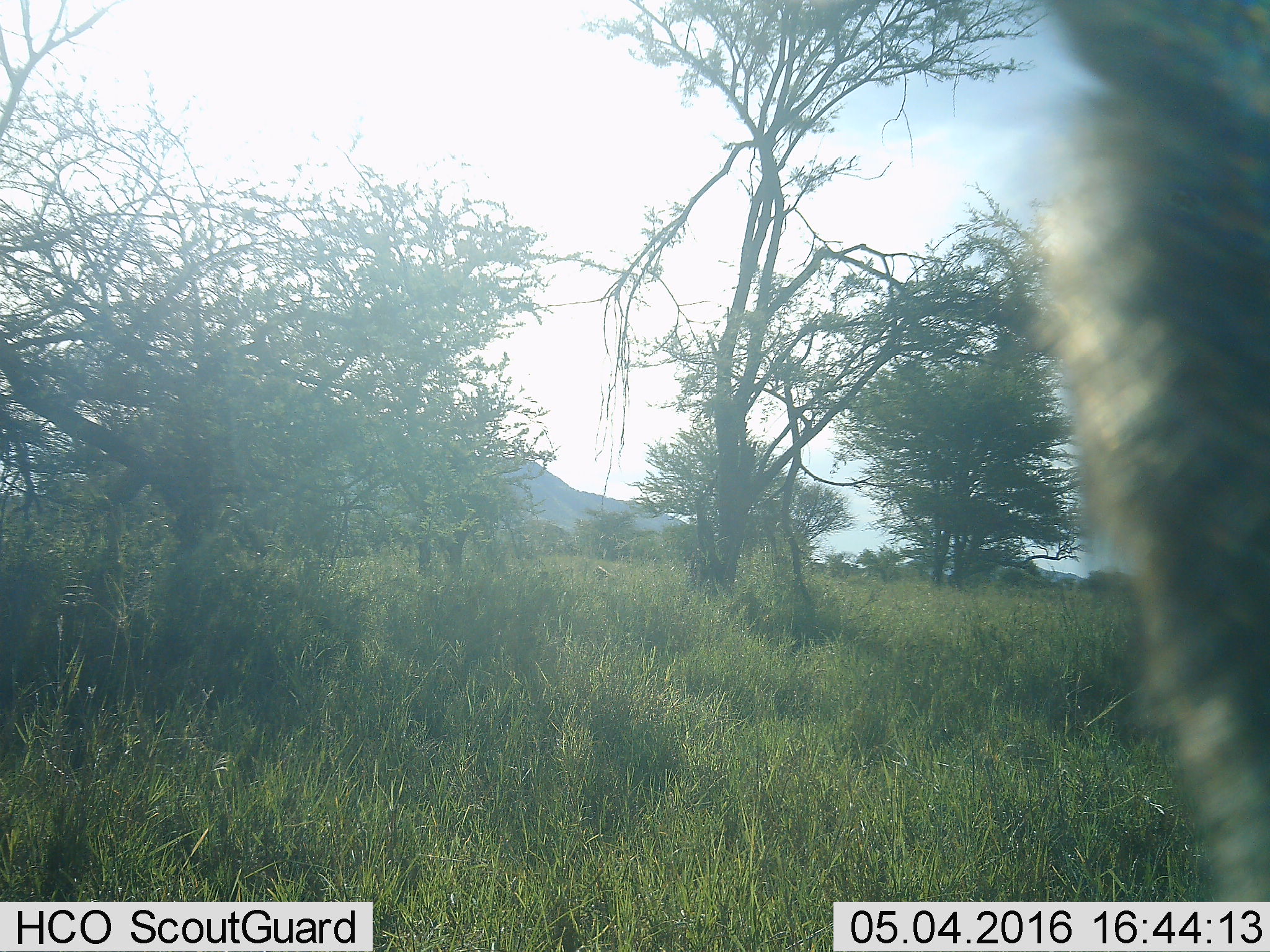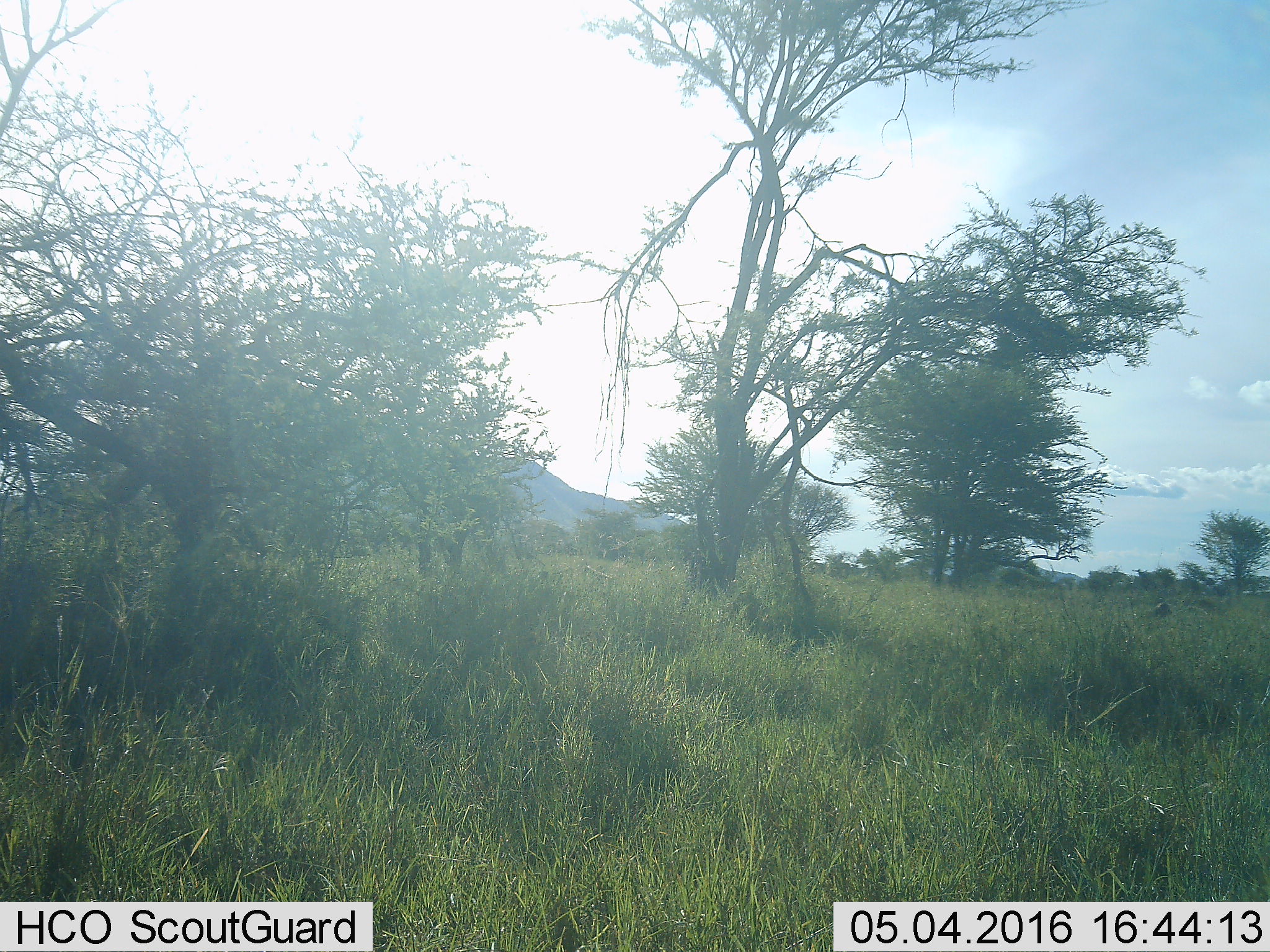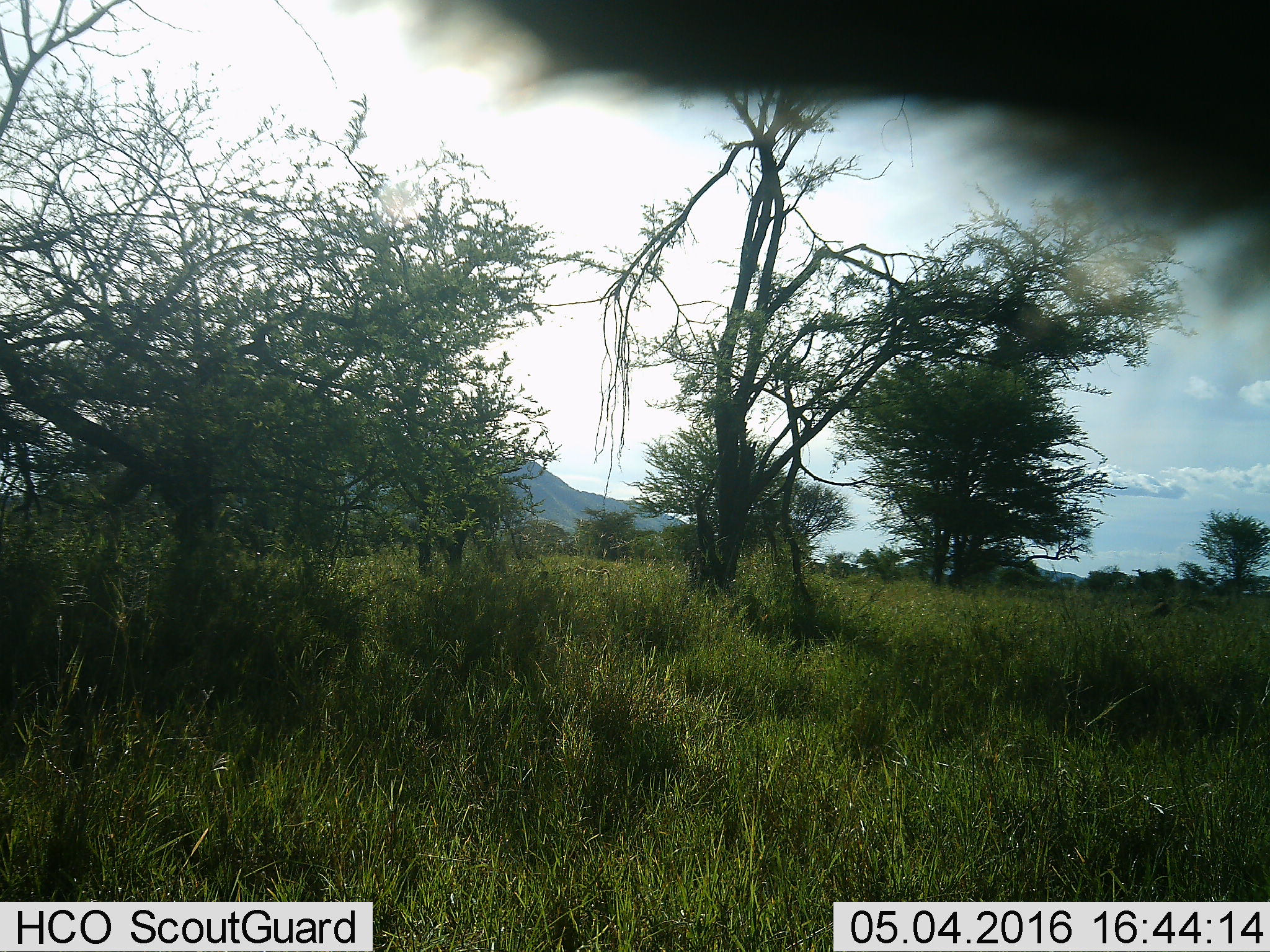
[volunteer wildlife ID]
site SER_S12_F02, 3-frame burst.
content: unidentified animal